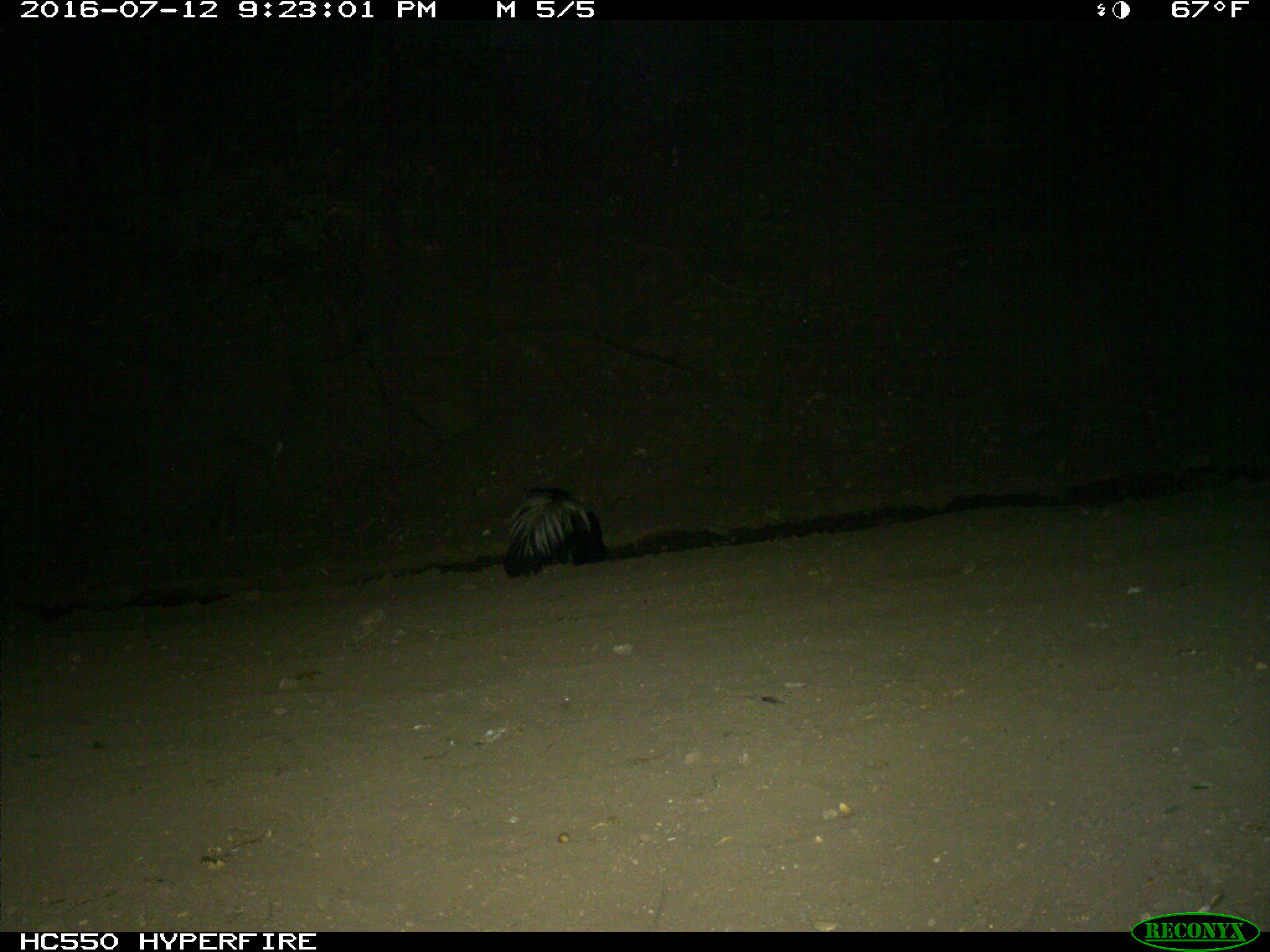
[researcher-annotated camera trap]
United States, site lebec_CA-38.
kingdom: Animalia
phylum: Chordata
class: Mammalia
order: Carnivora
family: Mephitidae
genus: Mephitis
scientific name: Mephitis mephitis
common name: striped skunk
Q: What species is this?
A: Mephitis mephitis (striped skunk).